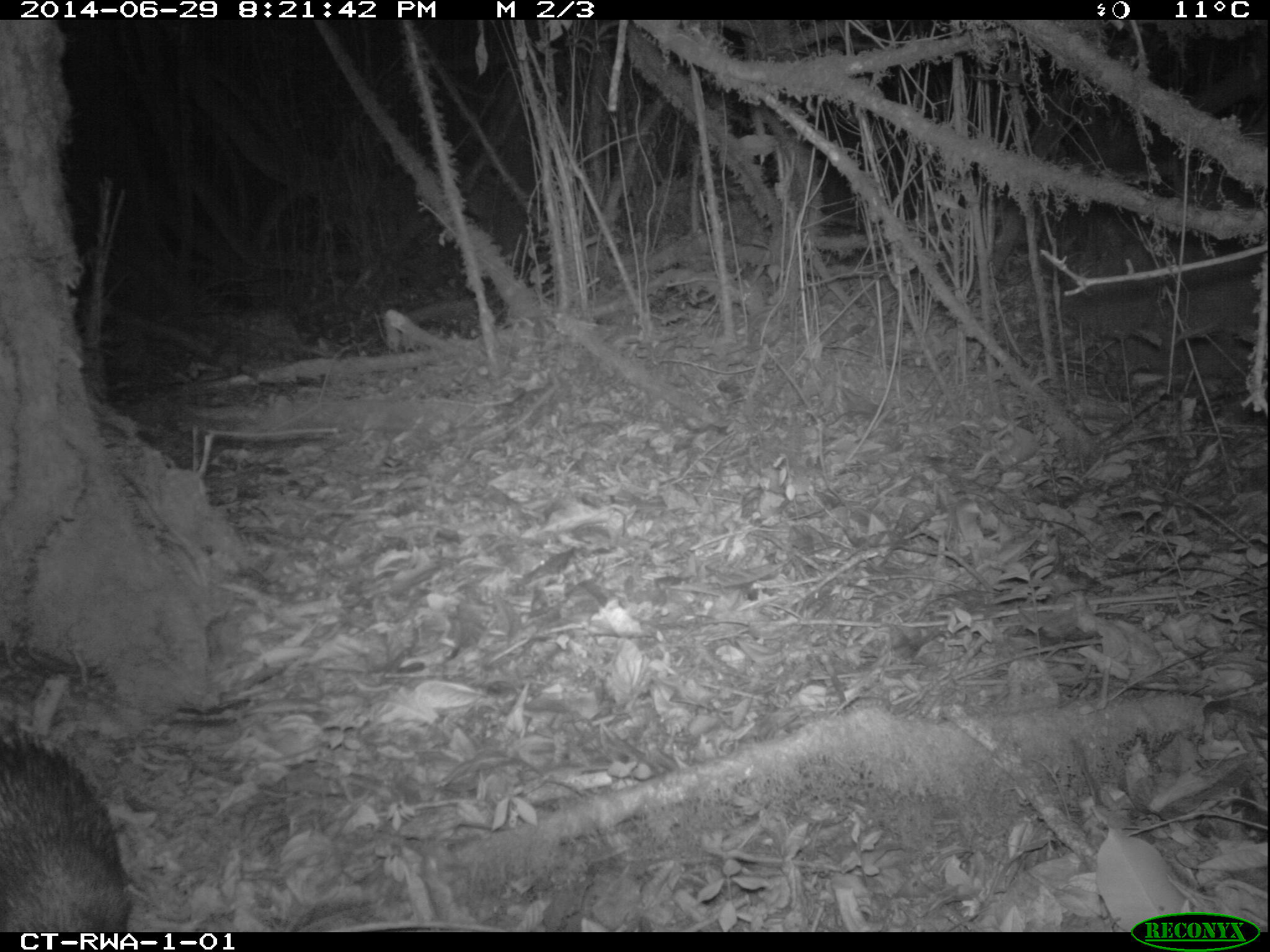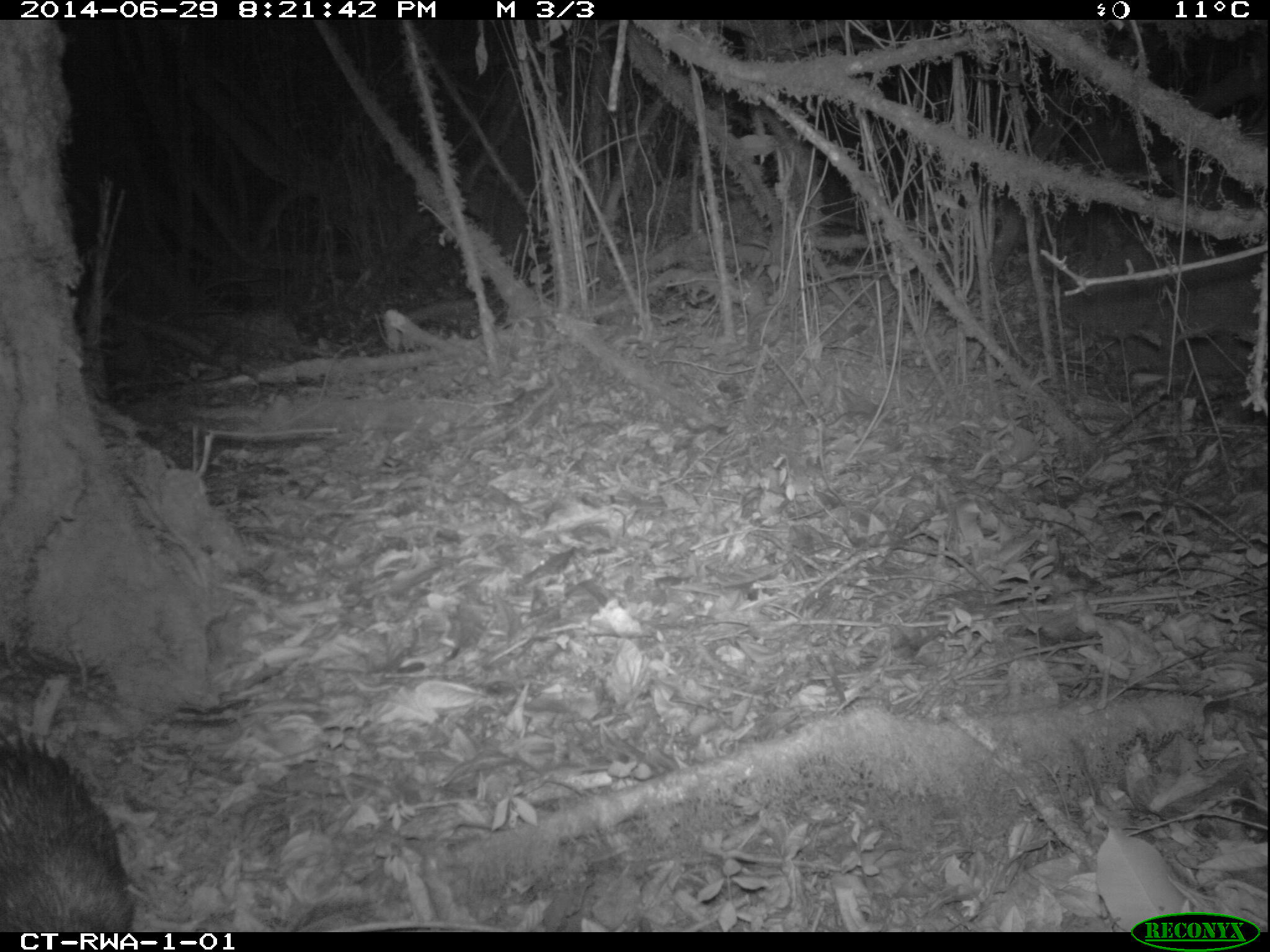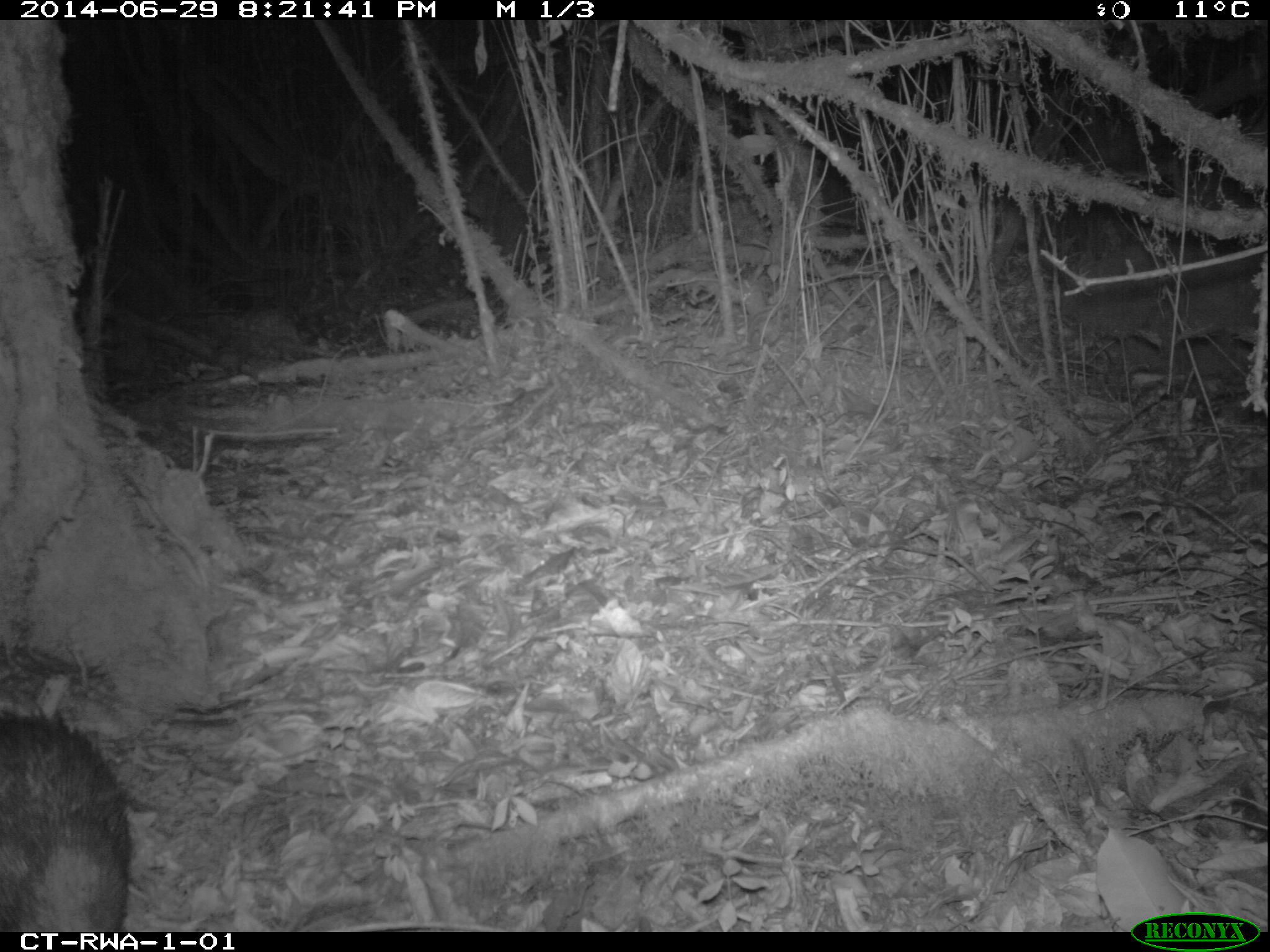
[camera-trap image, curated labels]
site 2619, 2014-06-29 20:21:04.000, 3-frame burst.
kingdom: Animalia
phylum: Chordata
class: Mammalia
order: Rodentia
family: Hystricidae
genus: Atherurus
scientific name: Atherurus africanus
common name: african brush-tailed porcupine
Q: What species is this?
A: Atherurus africanus (african brush-tailed porcupine).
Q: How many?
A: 1.